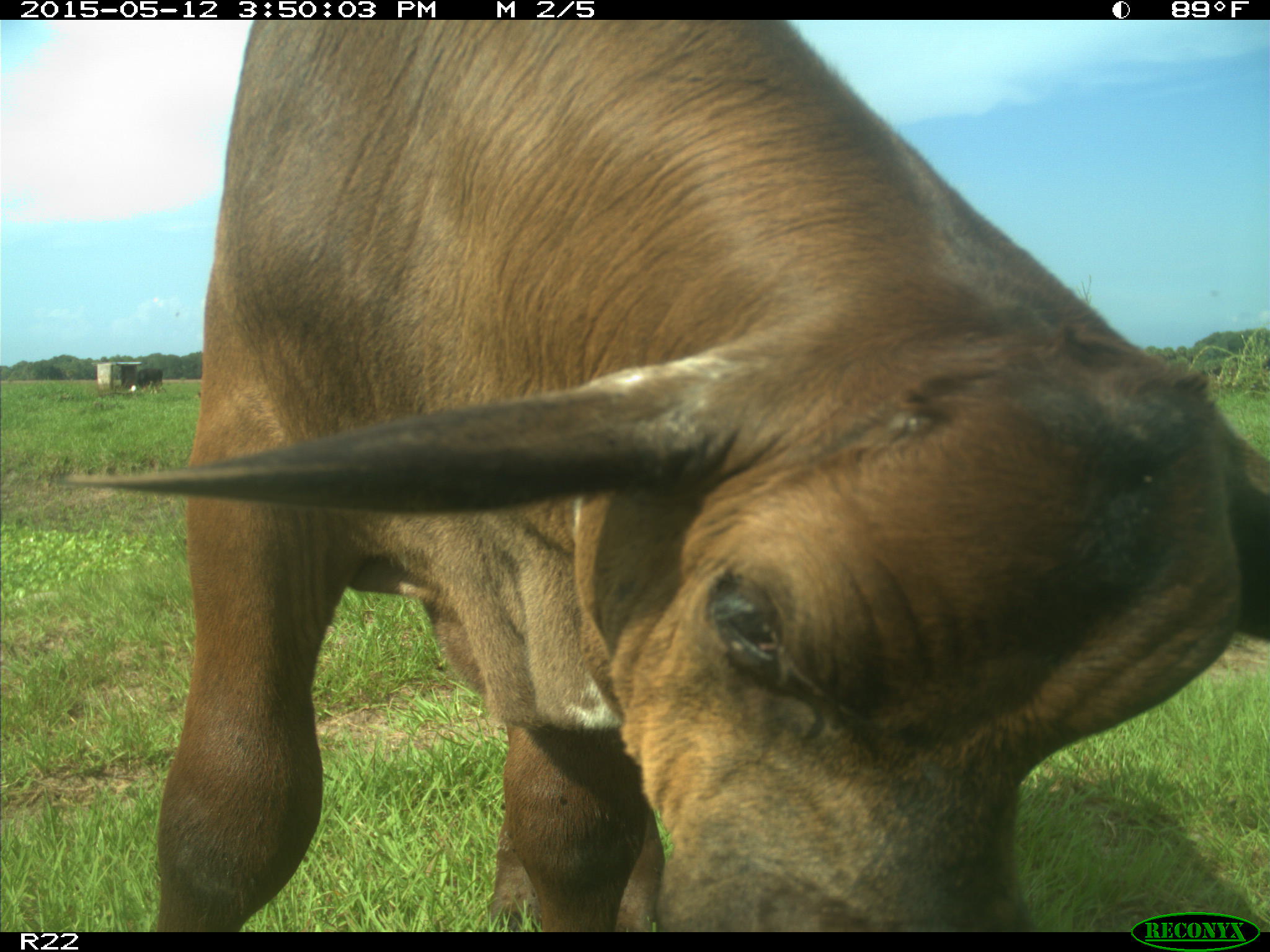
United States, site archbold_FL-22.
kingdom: Animalia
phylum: Chordata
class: Mammalia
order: Artiodactyla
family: Bovidae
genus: Bos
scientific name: Bos taurus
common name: domestic cow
Bos taurus (domestic cow).